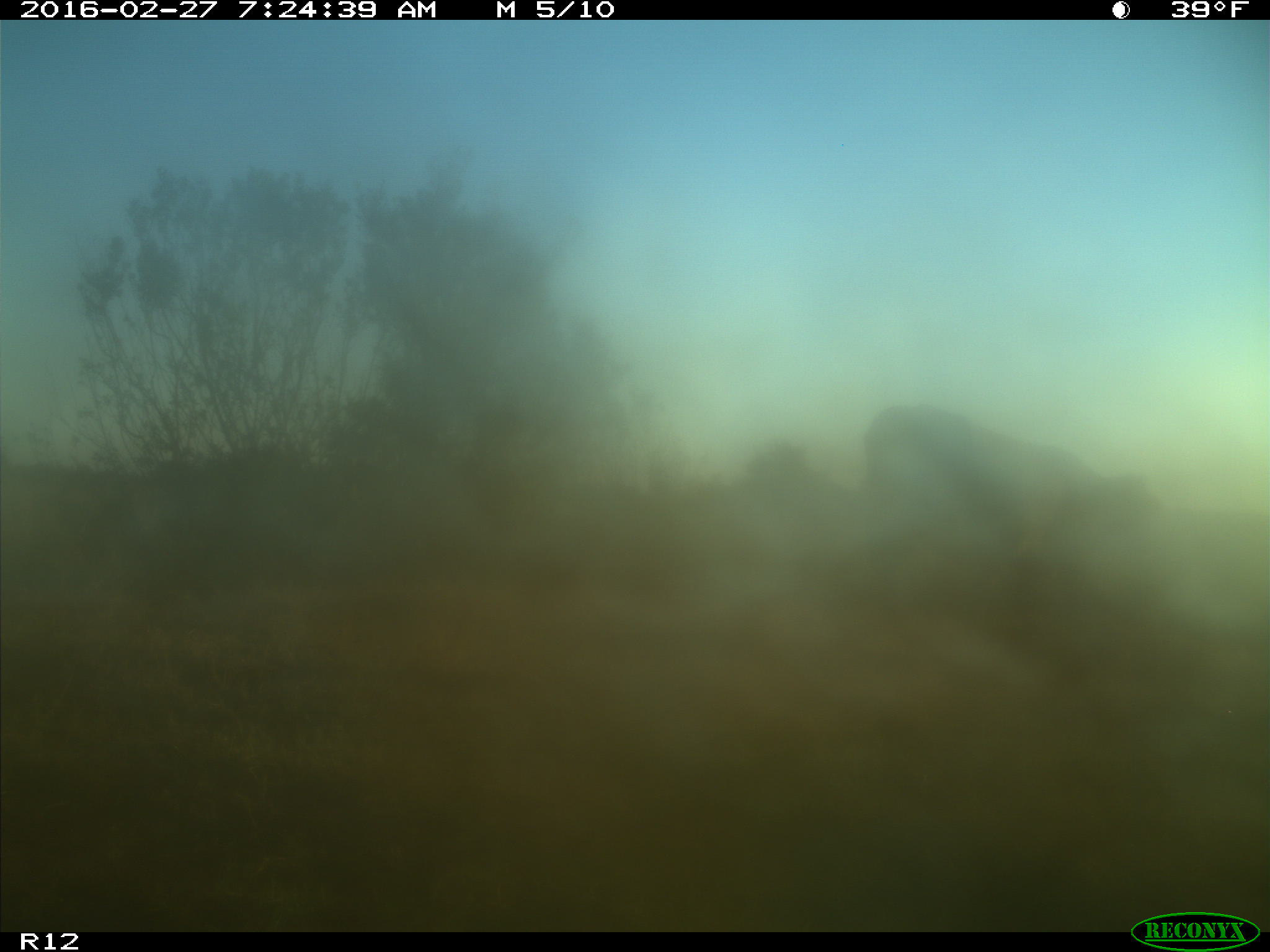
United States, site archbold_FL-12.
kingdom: Animalia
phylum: Chordata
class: Mammalia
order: Artiodactyla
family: Bovidae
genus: Bos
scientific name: Bos taurus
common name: domestic cow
Bos taurus (domestic cow).